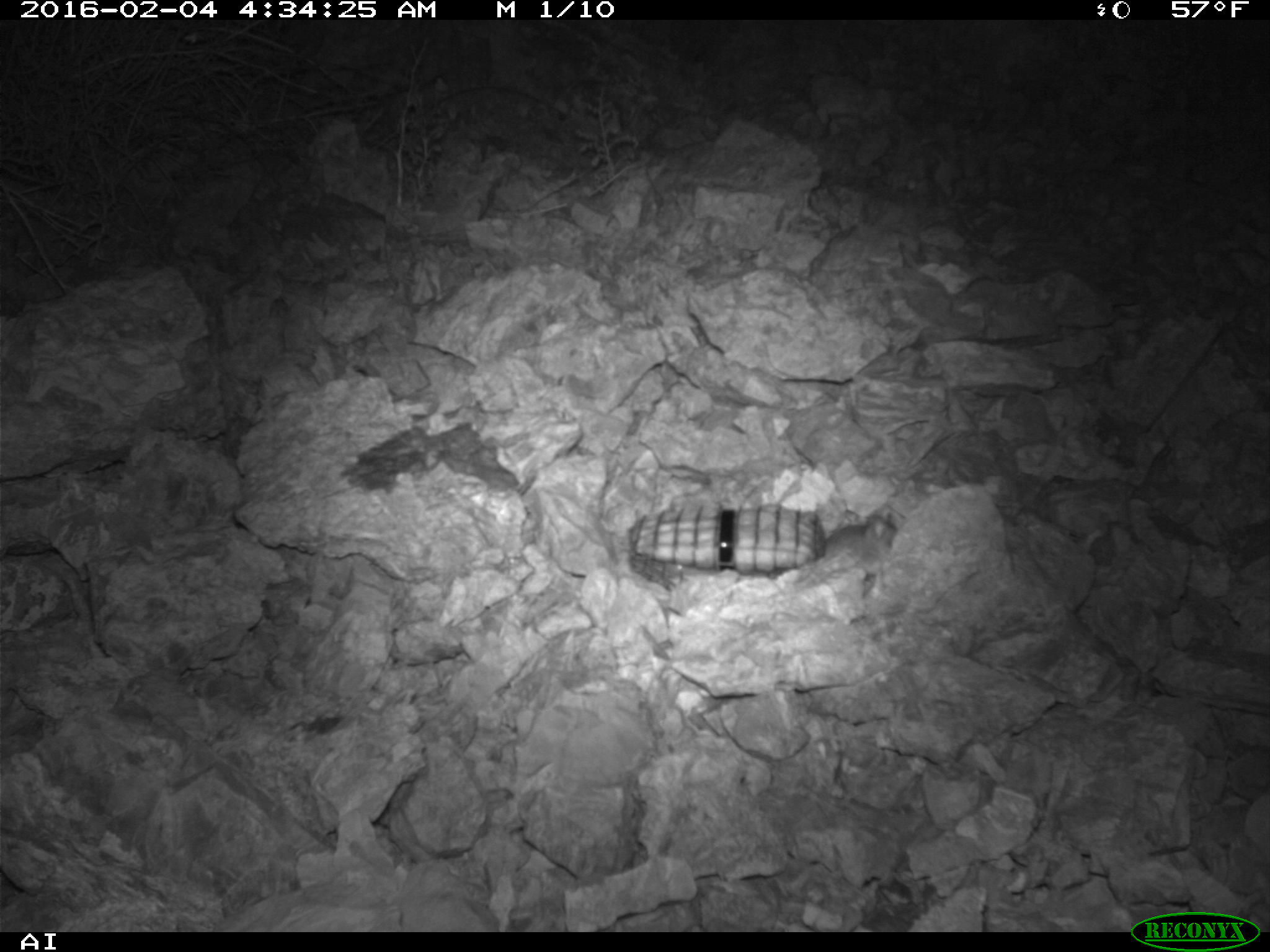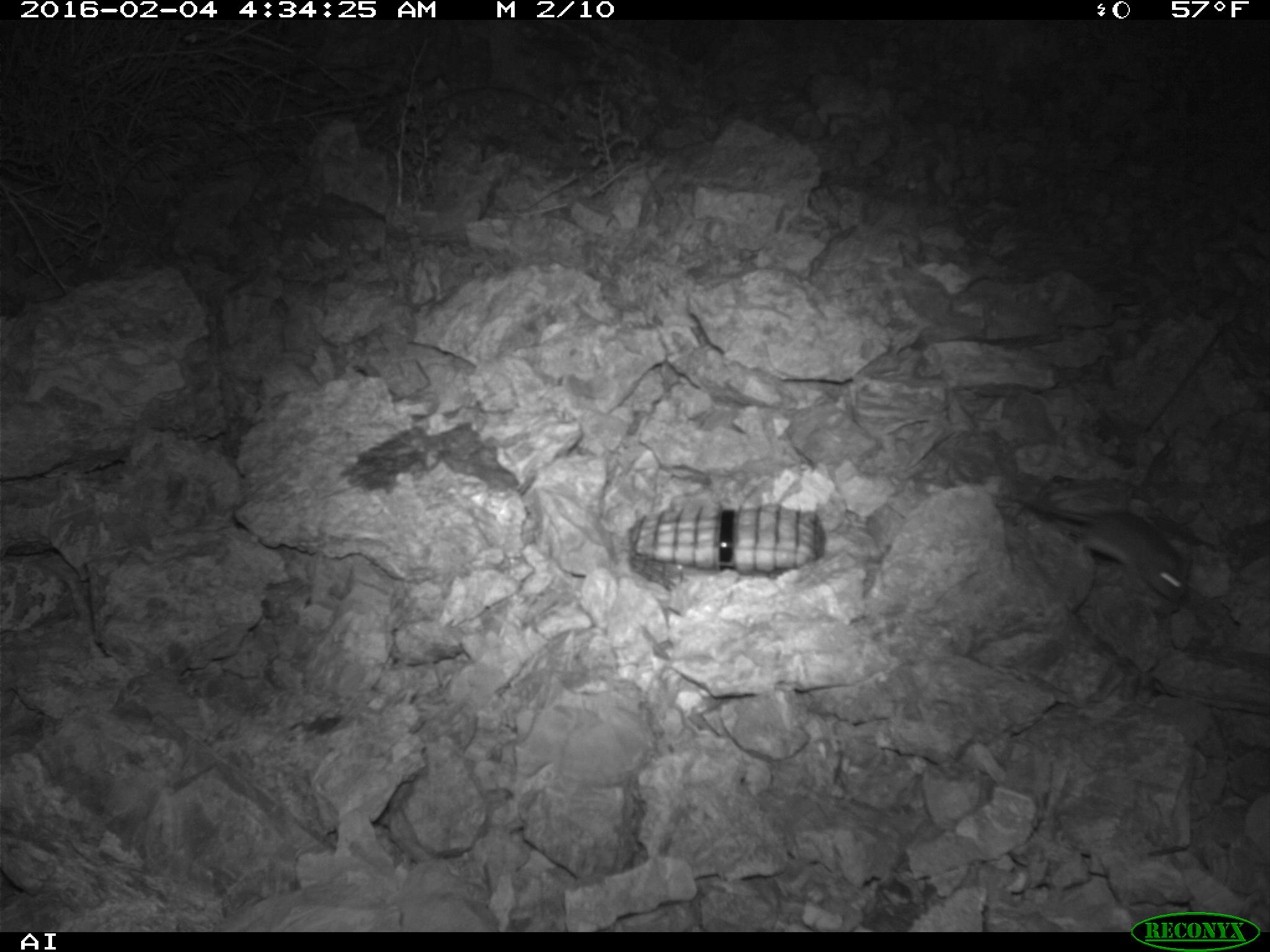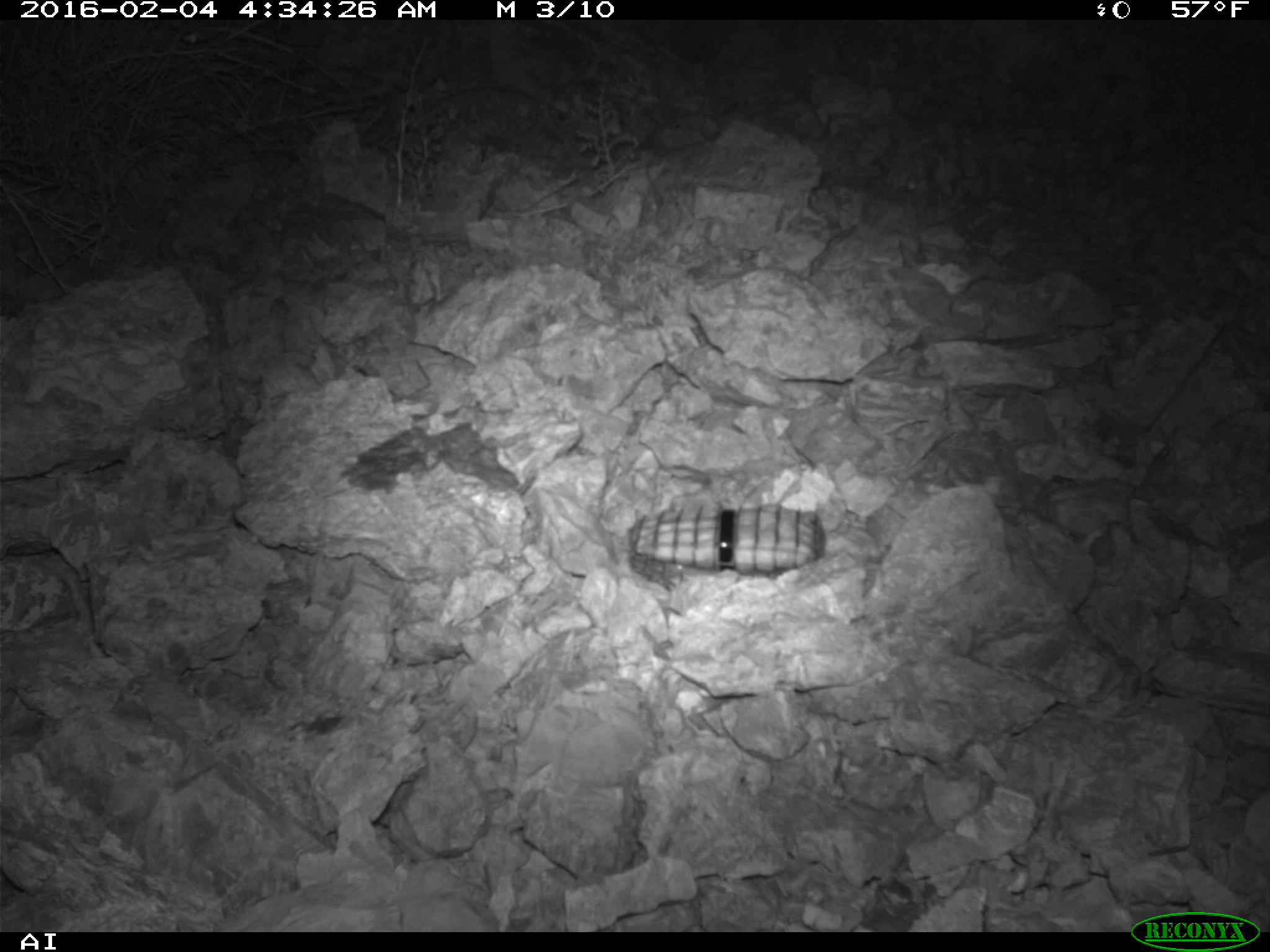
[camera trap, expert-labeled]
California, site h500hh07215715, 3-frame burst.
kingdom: Animalia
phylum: Chordata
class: Mammalia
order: Rodentia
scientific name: Rodentia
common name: rodent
Rodent (Rodentia).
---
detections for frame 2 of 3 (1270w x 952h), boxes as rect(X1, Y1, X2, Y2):
rodent: rect(992, 486, 1190, 607)